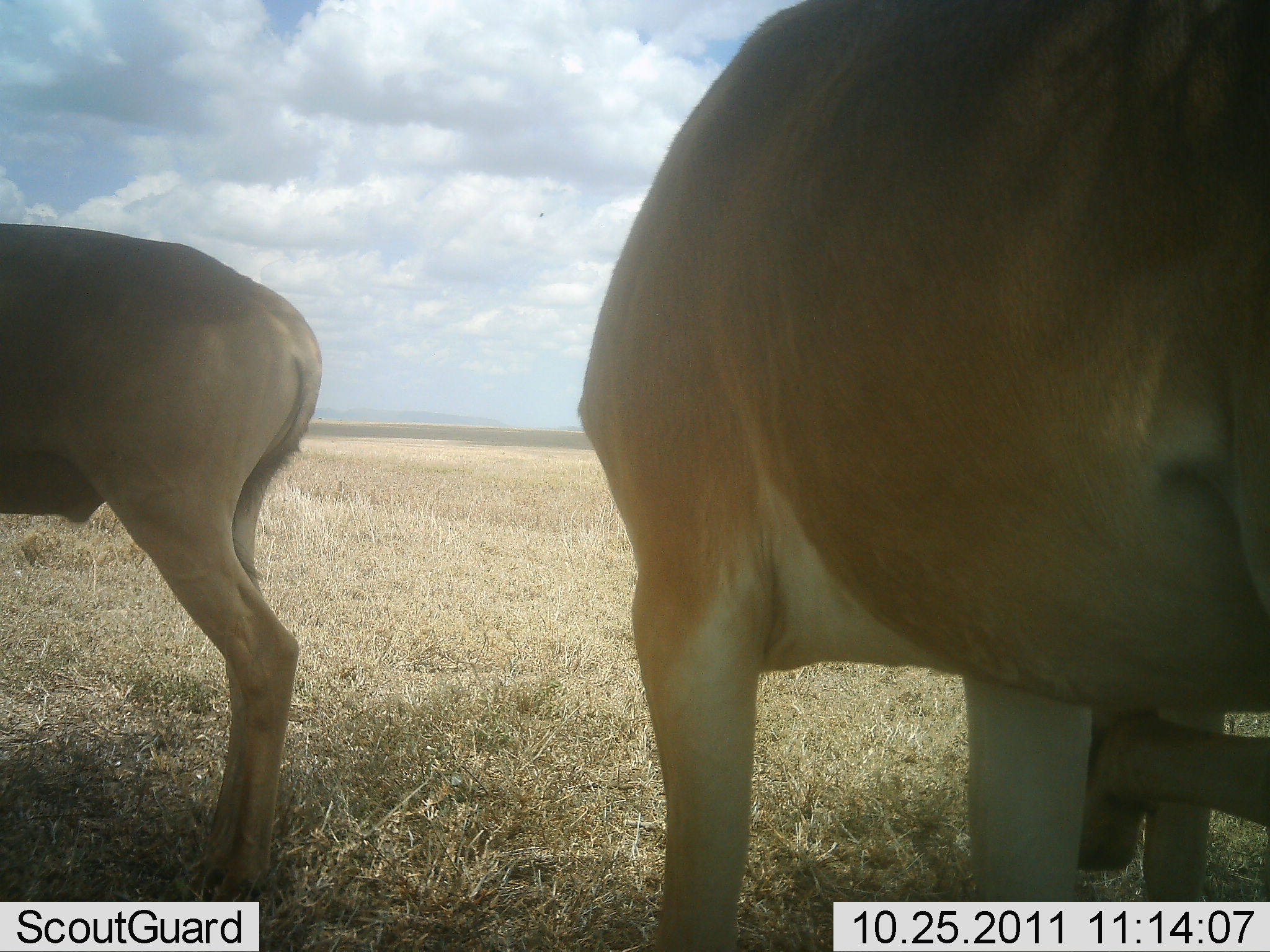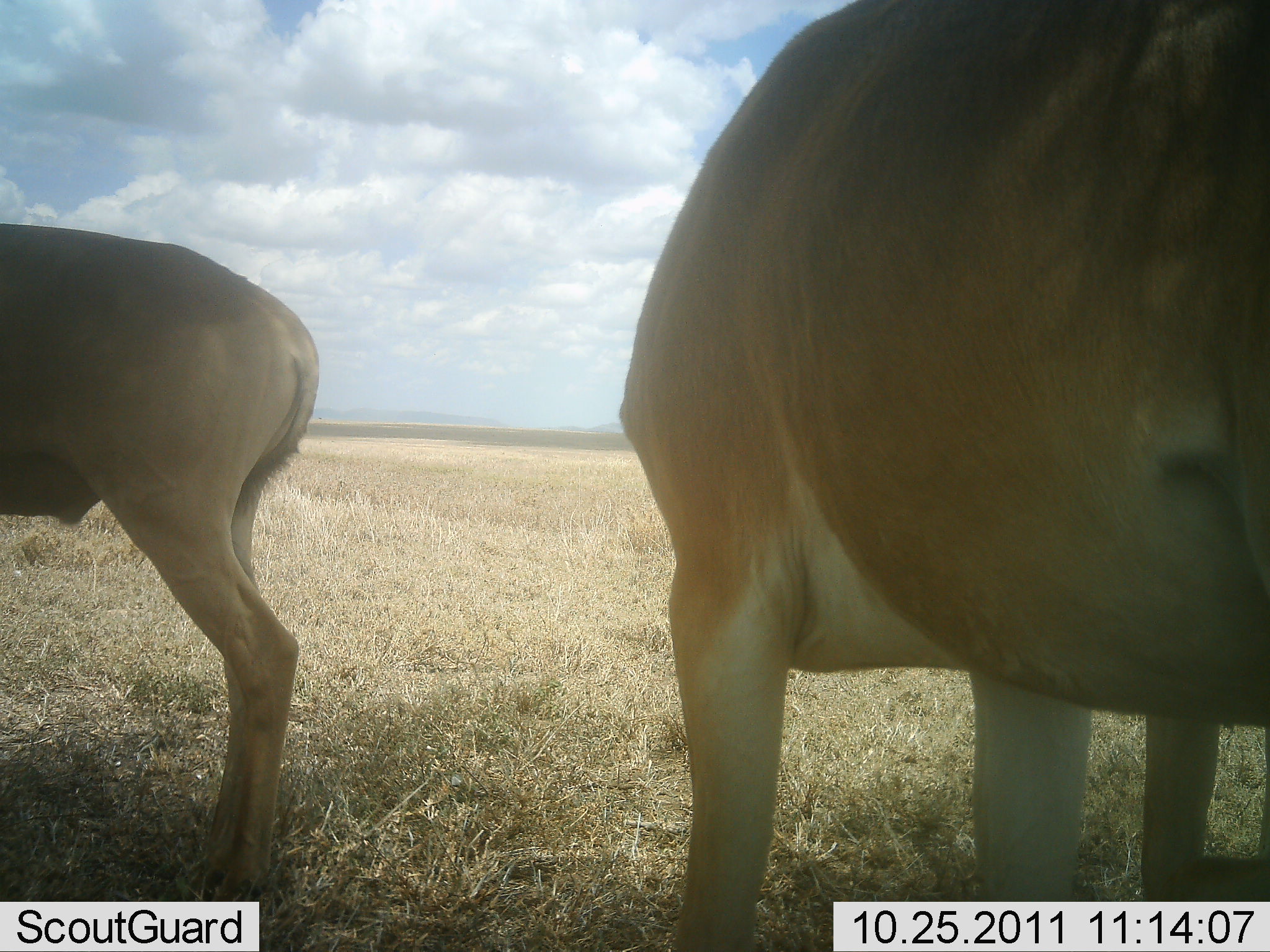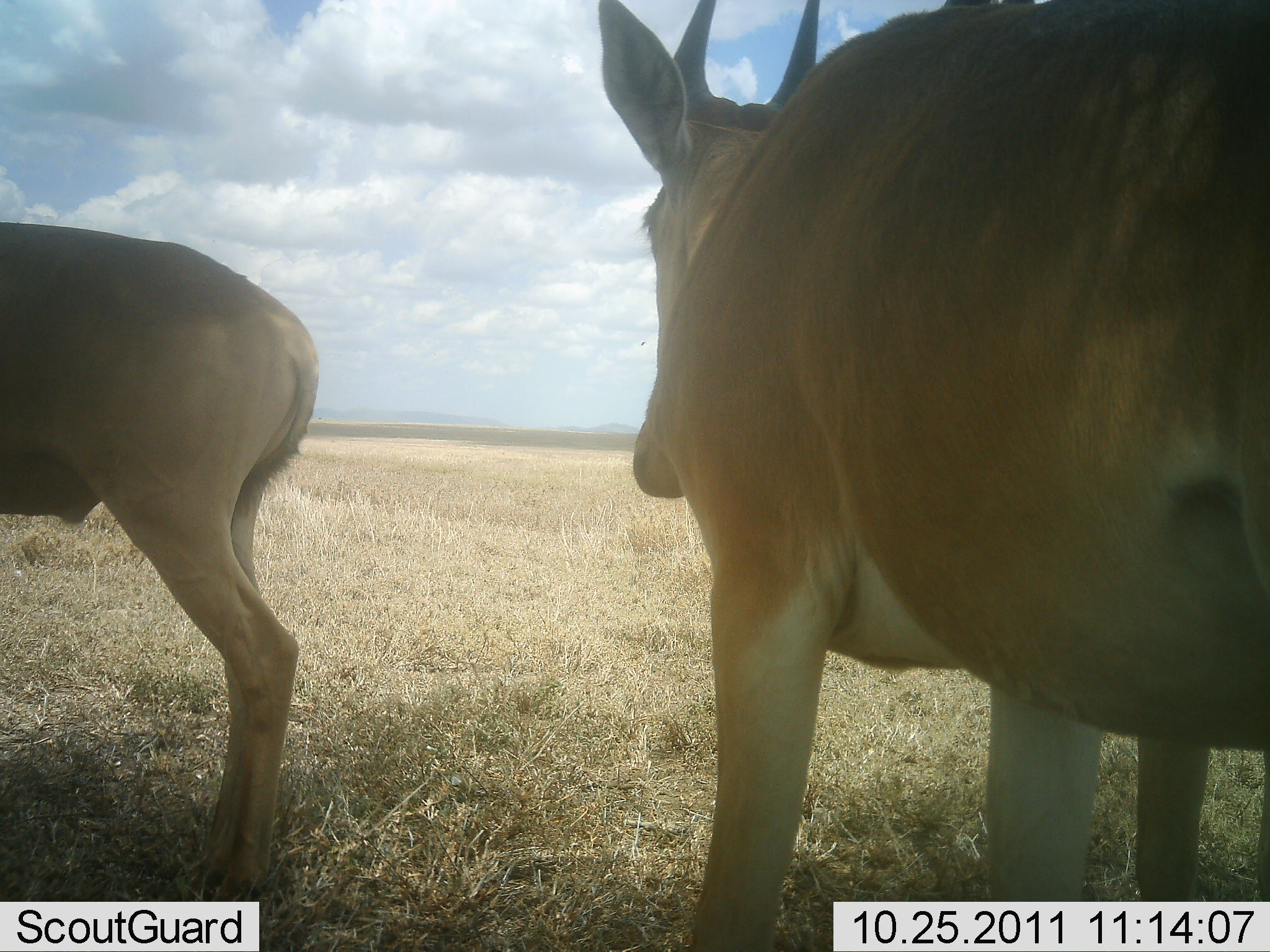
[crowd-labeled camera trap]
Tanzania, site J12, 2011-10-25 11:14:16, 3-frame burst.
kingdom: Animalia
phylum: Chordata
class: Mammalia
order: Artiodactyla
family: Bovidae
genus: Alcelaphus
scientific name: Alcelaphus buselaphus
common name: hartebeest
Hartebeest (Alcelaphus buselaphus), count 2. Behavior (volunteer vote fractions): standing 90%, resting 0%, moving 0%, interacting 0%. Young present (vote fraction): 0%. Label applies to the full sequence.